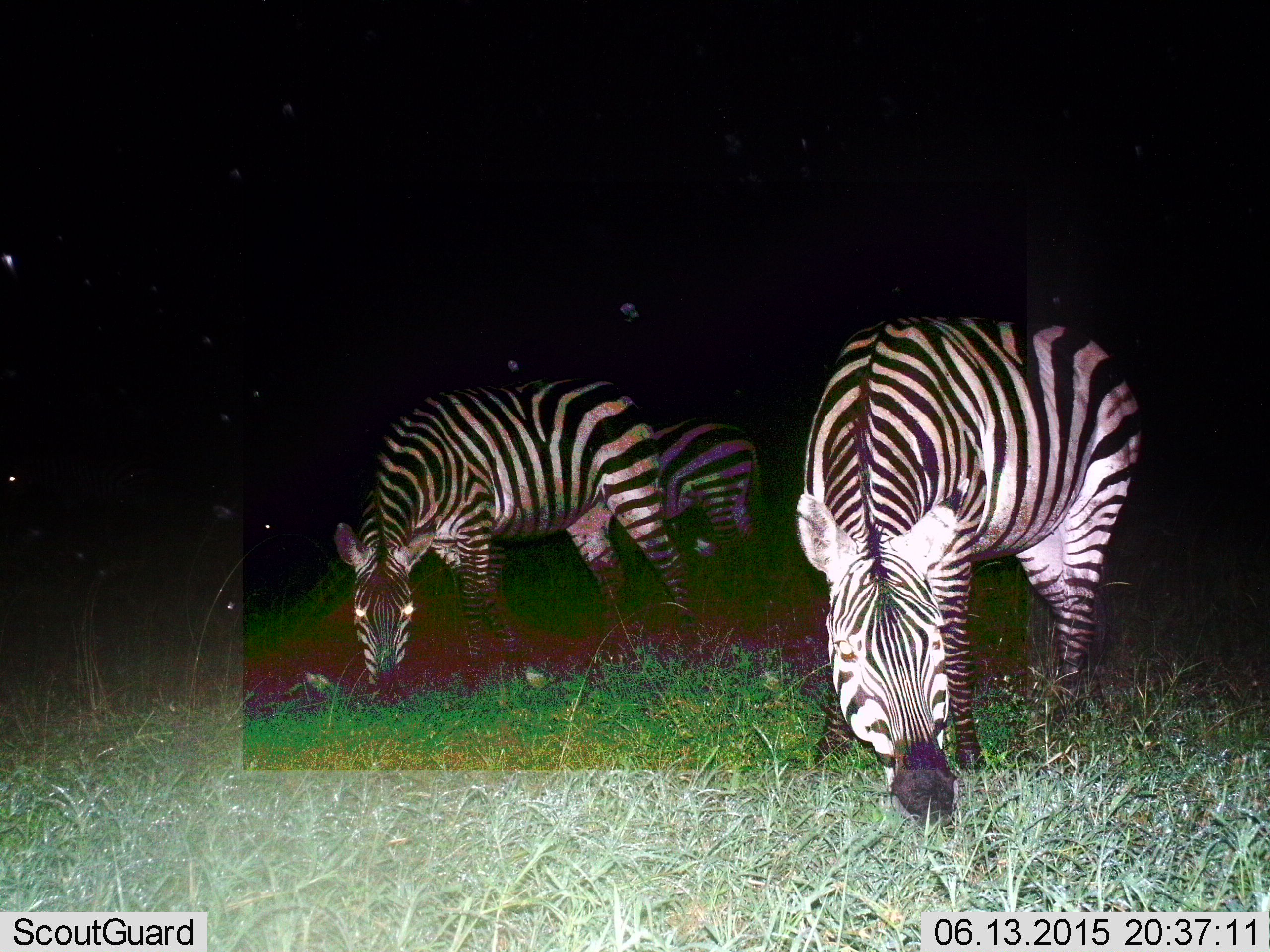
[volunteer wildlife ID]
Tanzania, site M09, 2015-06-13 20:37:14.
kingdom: Animalia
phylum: Chordata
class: Mammalia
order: Perissodactyla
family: Equidae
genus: Equus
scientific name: Equus quagga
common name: plains zebra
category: zebra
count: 3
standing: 20%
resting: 0%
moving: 0%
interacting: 0%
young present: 0%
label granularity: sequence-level